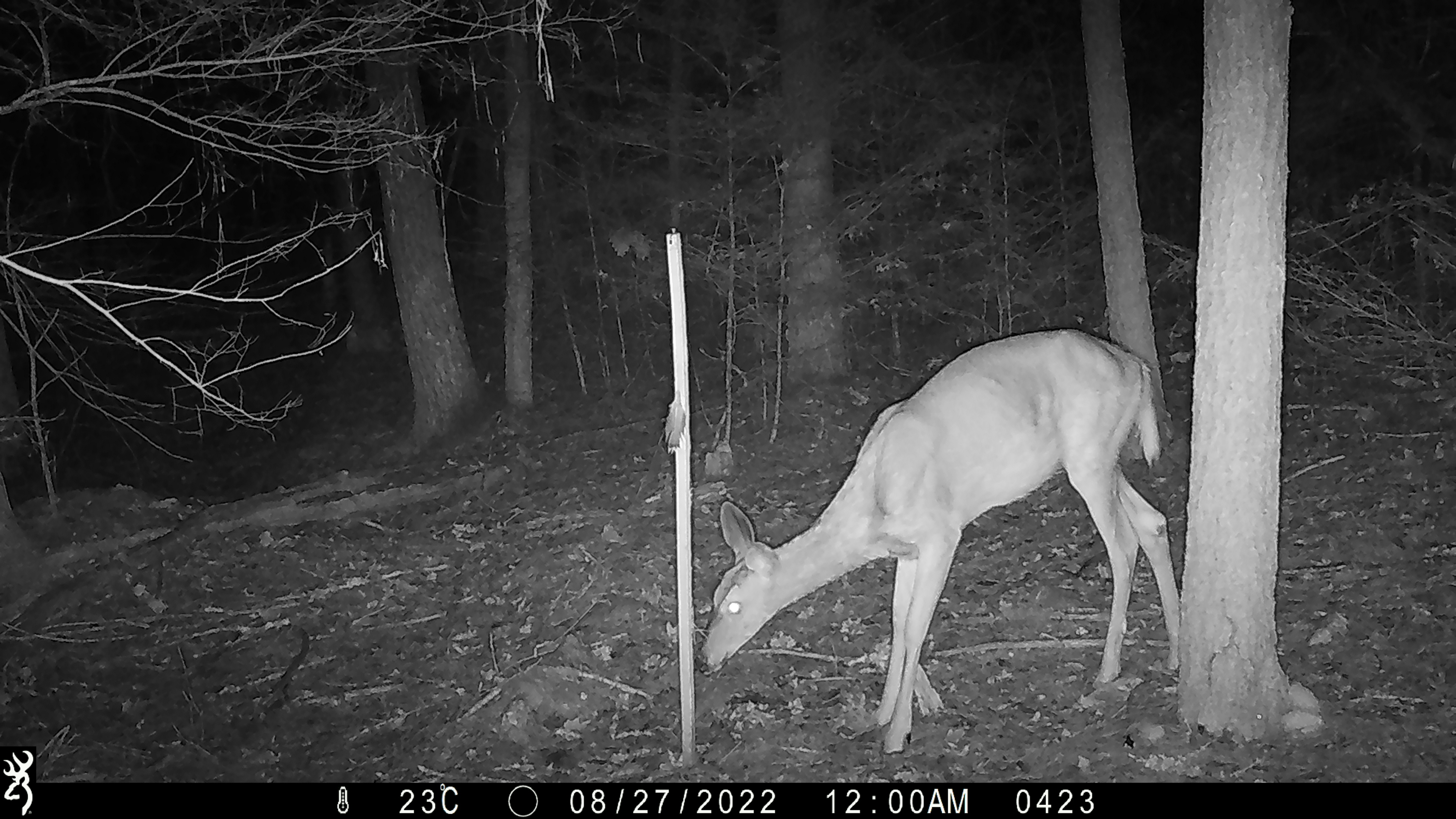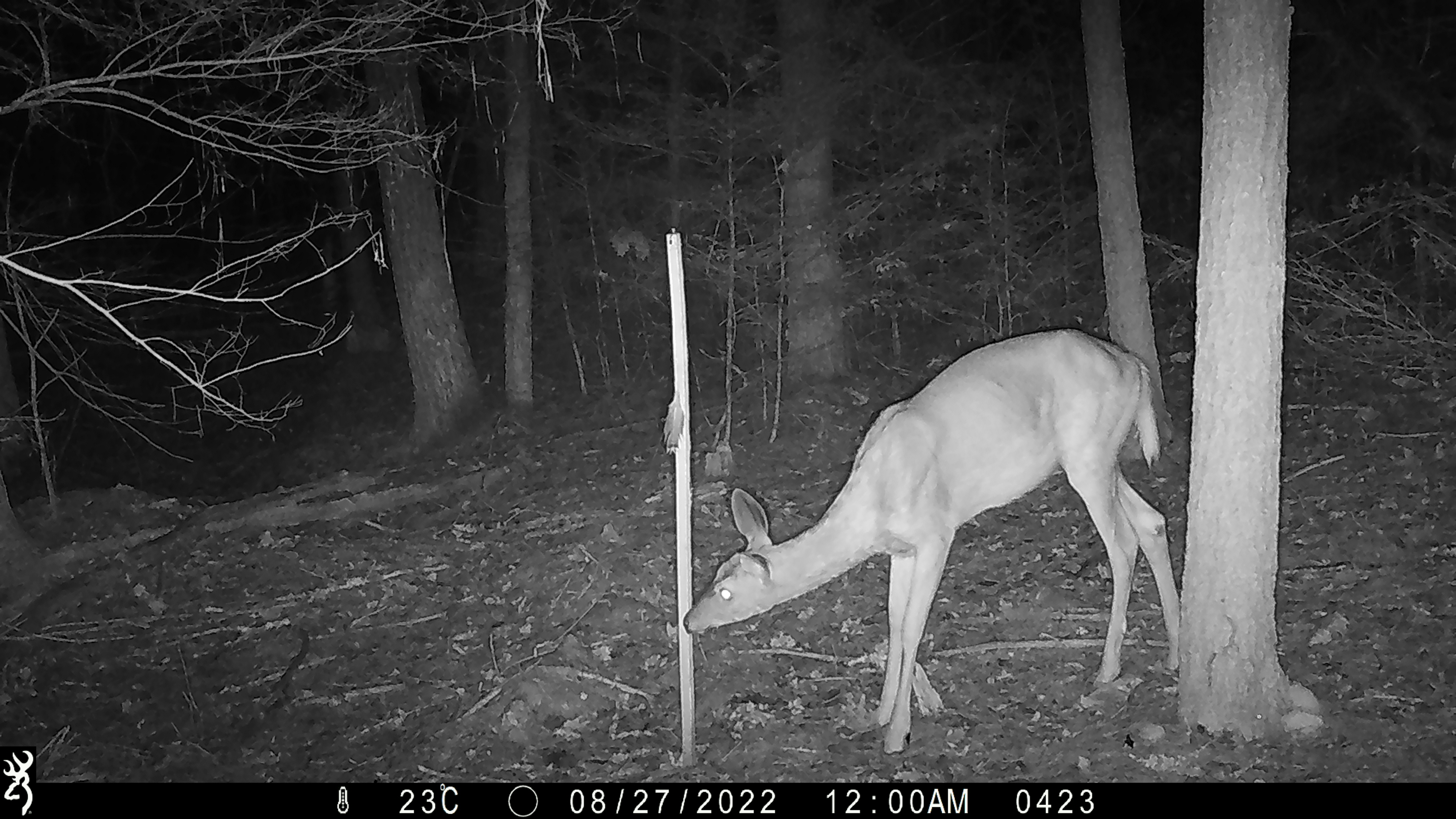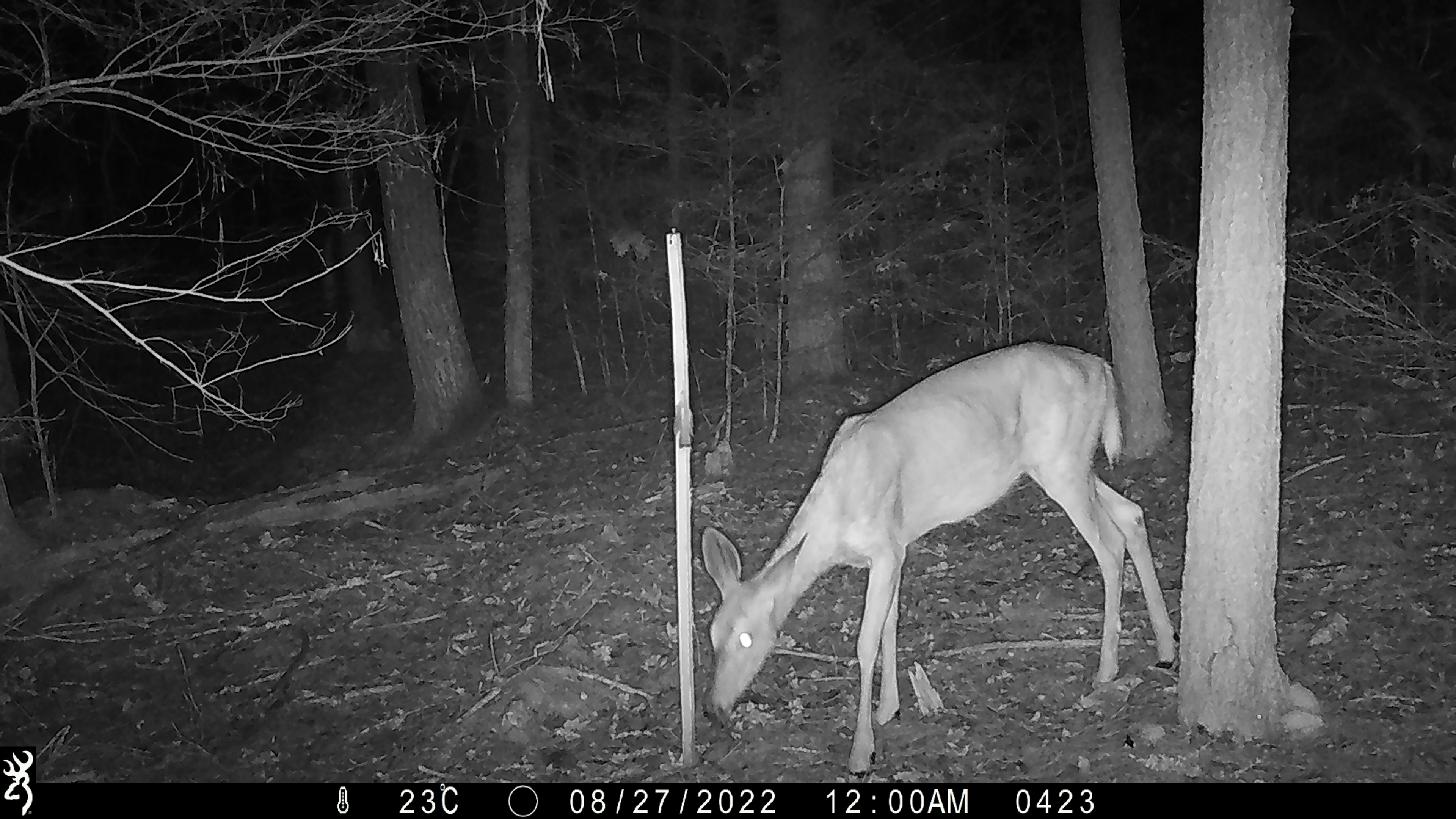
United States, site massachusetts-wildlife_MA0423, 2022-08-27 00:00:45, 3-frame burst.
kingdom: Animalia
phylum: Chordata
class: Mammalia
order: Artiodactyla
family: Cervidae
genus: Odocoileus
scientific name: Odocoileus virginianus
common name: white-tailed deer